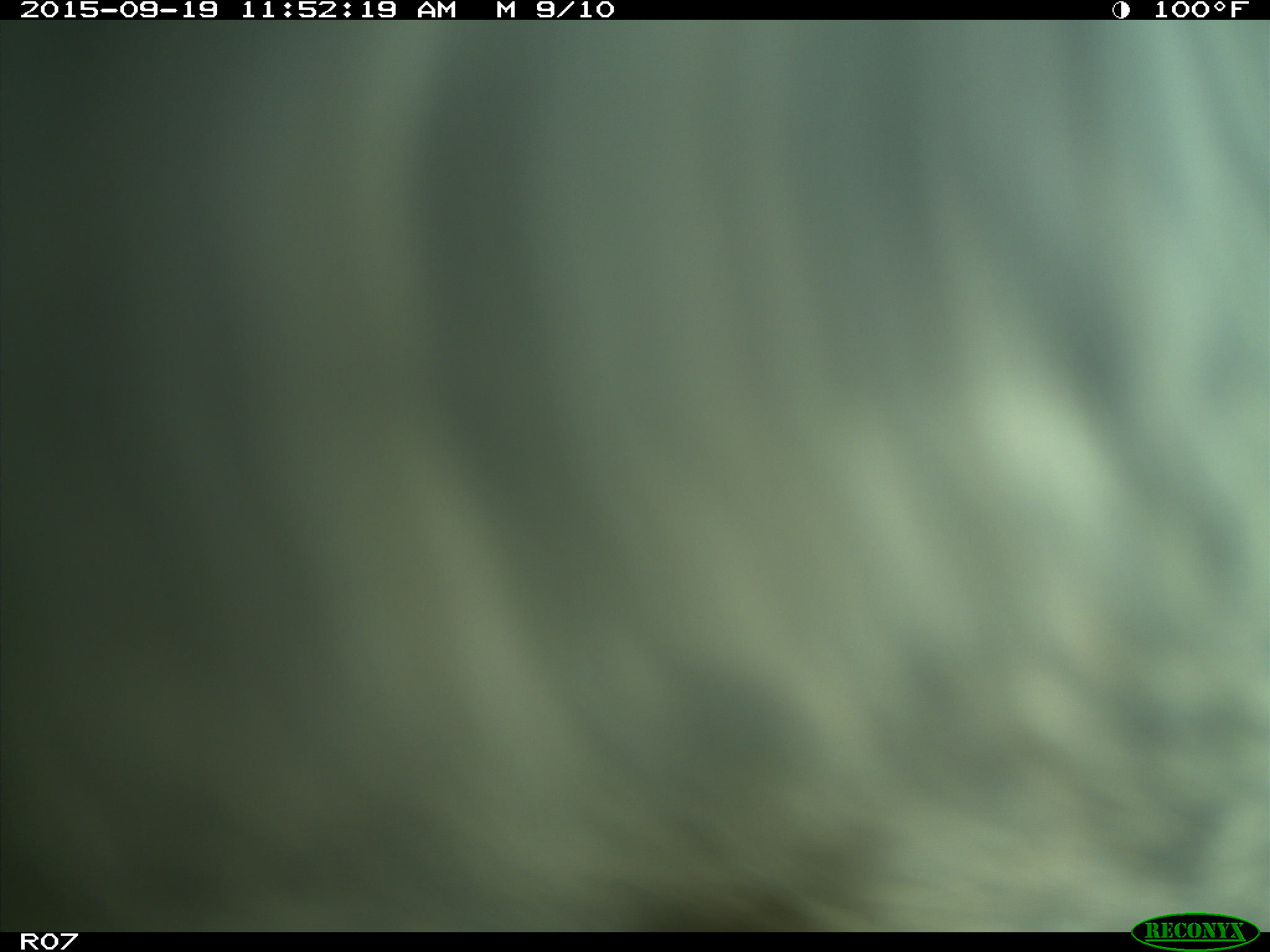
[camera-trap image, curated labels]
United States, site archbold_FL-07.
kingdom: Animalia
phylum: Chordata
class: Mammalia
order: Artiodactyla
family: Bovidae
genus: Bos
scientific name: Bos taurus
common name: domestic cow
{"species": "Bos taurus (domestic cow)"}